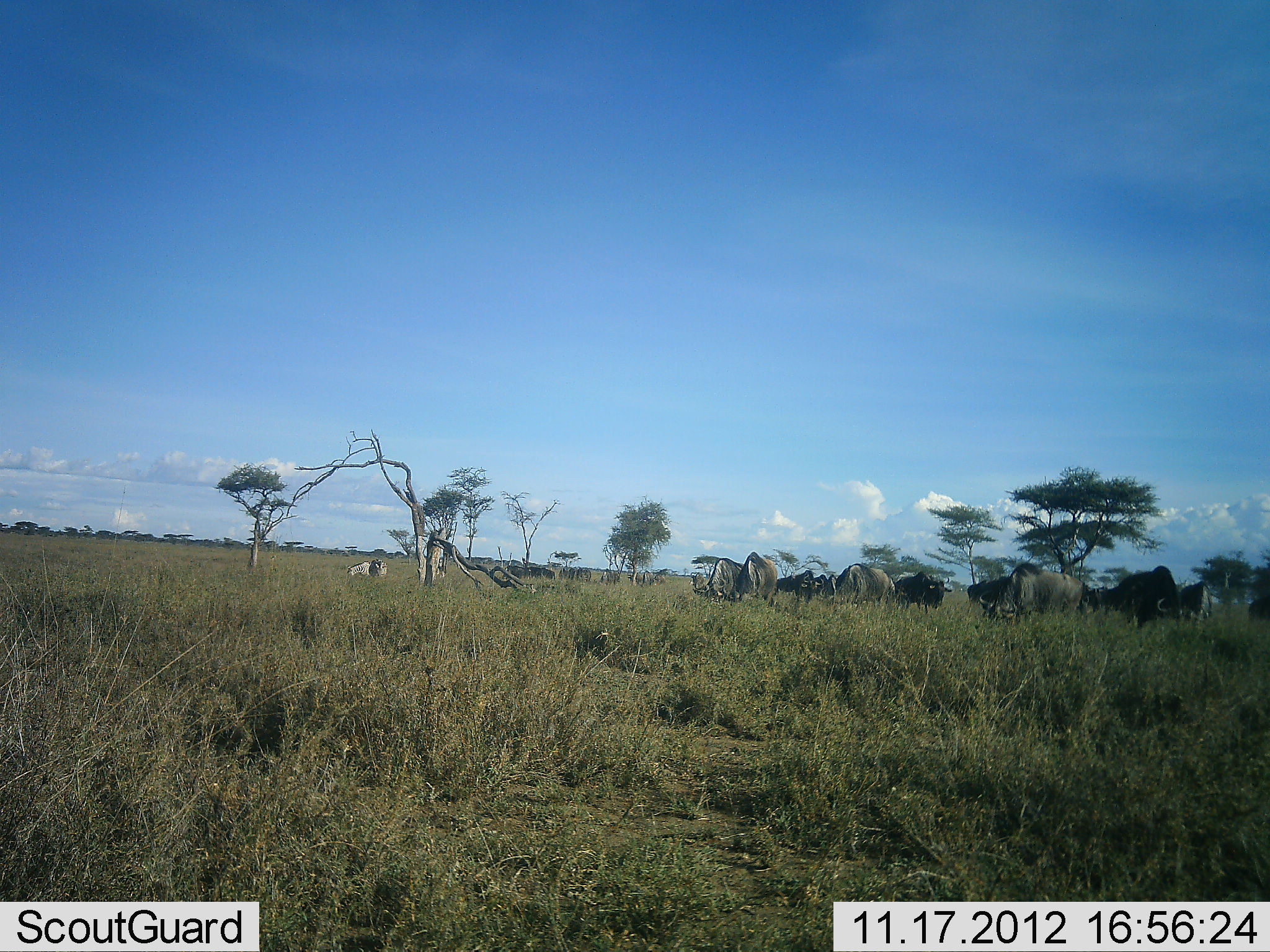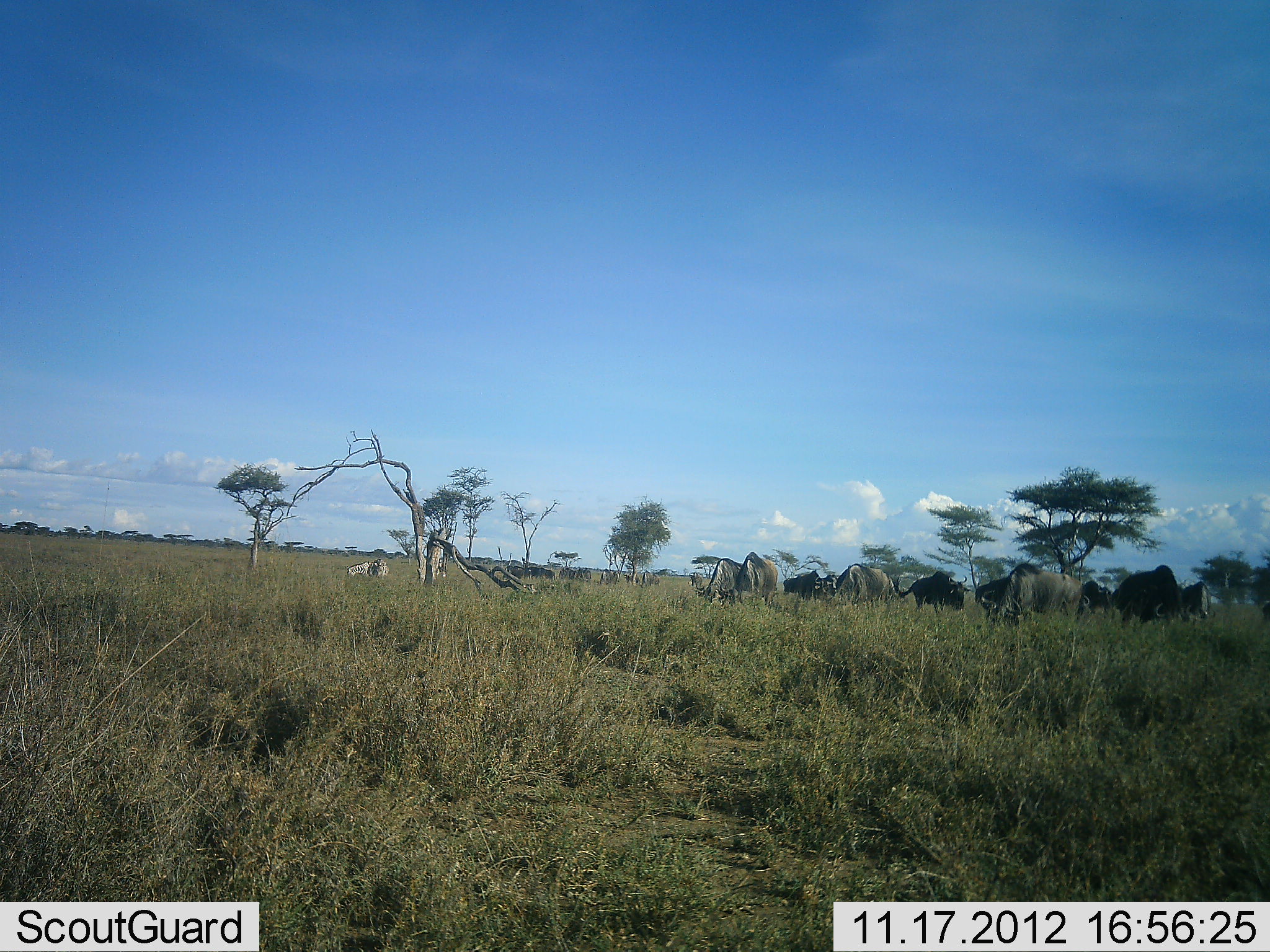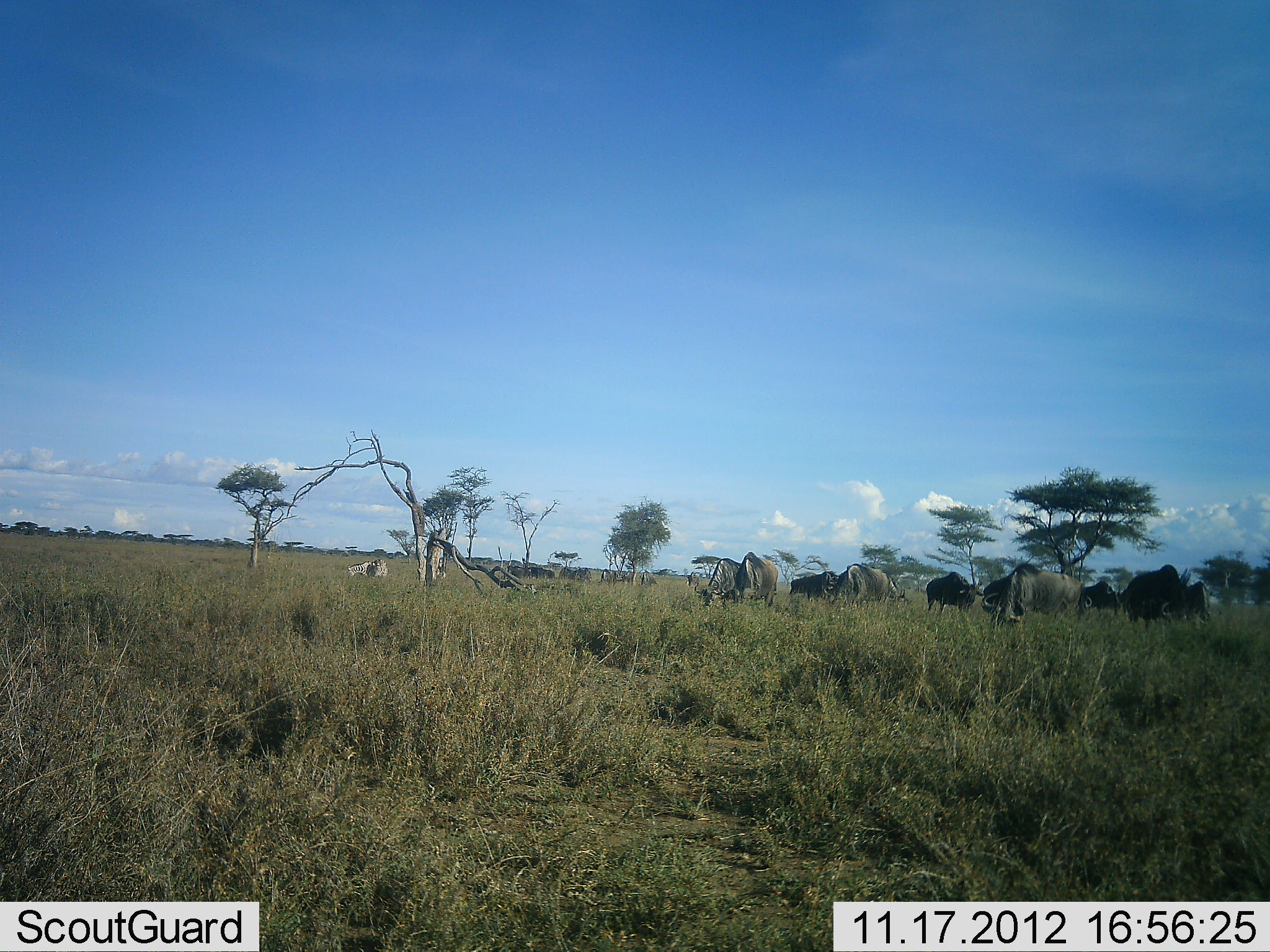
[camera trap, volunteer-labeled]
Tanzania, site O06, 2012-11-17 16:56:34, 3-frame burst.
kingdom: Animalia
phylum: Chordata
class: Mammalia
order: Artiodactyla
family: Bovidae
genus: Connochaetes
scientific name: Connochaetes taurinus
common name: blue wildebeest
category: wildebeest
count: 11-50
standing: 50%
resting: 8%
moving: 33%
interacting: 8%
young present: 0%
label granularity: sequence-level